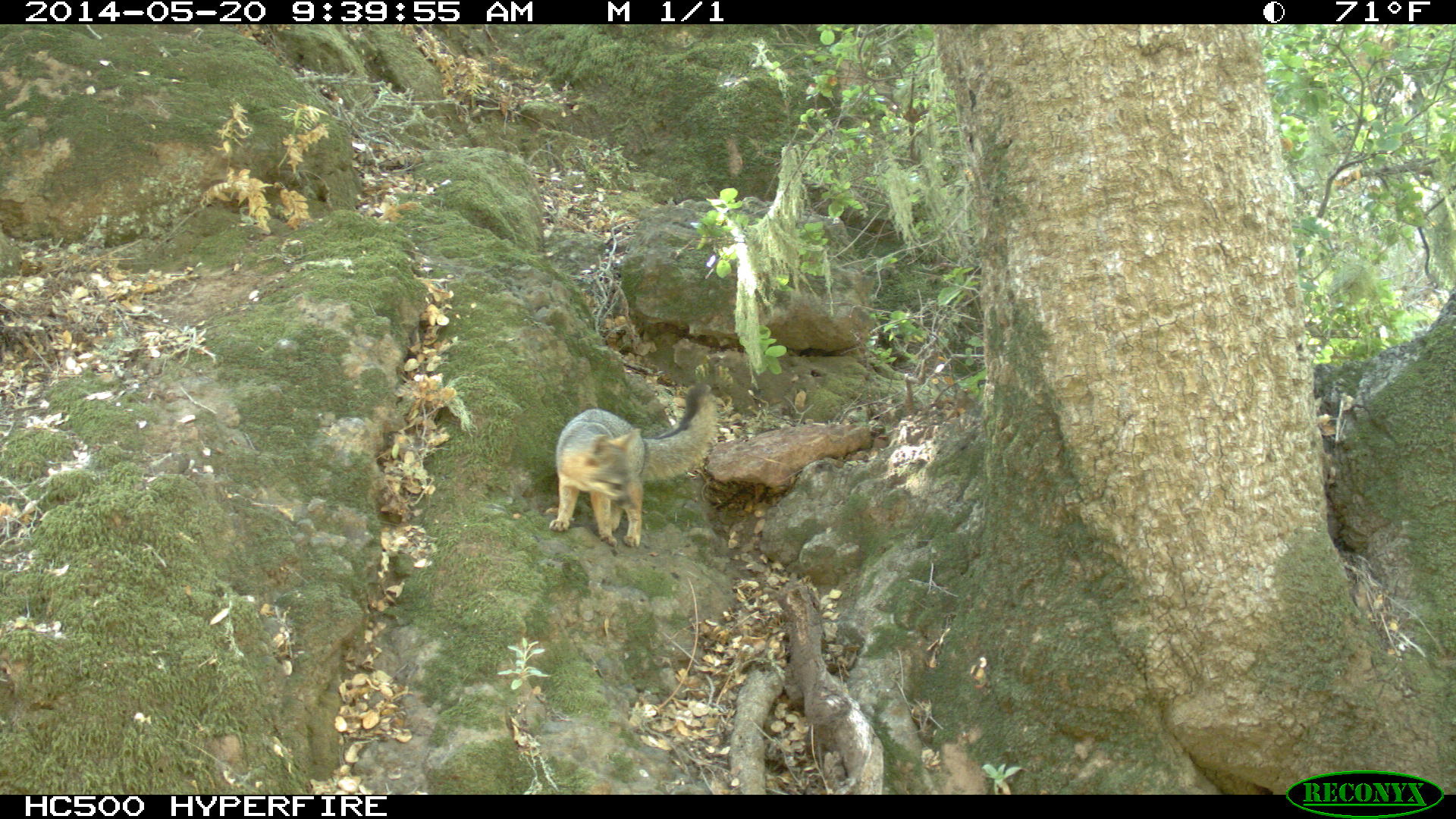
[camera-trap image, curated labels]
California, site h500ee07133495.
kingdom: Animalia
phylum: Chordata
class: Mammalia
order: Carnivora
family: Canidae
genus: Urocyon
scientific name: Urocyon littoralis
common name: island fox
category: fox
Fox (island fox) (Urocyon littoralis).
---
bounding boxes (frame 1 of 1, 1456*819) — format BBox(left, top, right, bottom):
fox: BBox(548, 381, 726, 547)